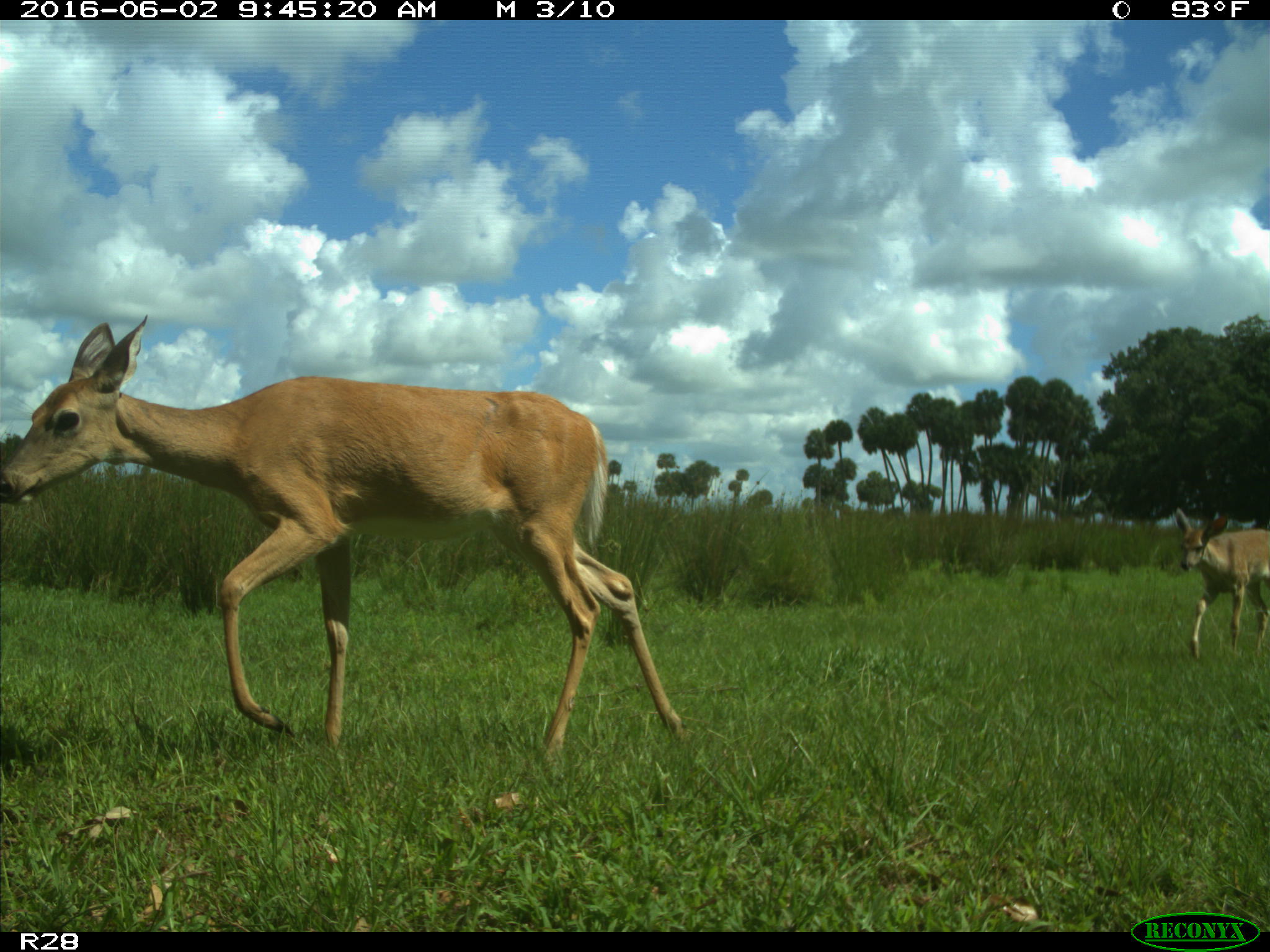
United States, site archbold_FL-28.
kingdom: Animalia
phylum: Chordata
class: Mammalia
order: Artiodactyla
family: Cervidae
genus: Odocoileus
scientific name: Odocoileus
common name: deer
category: unidentified deer